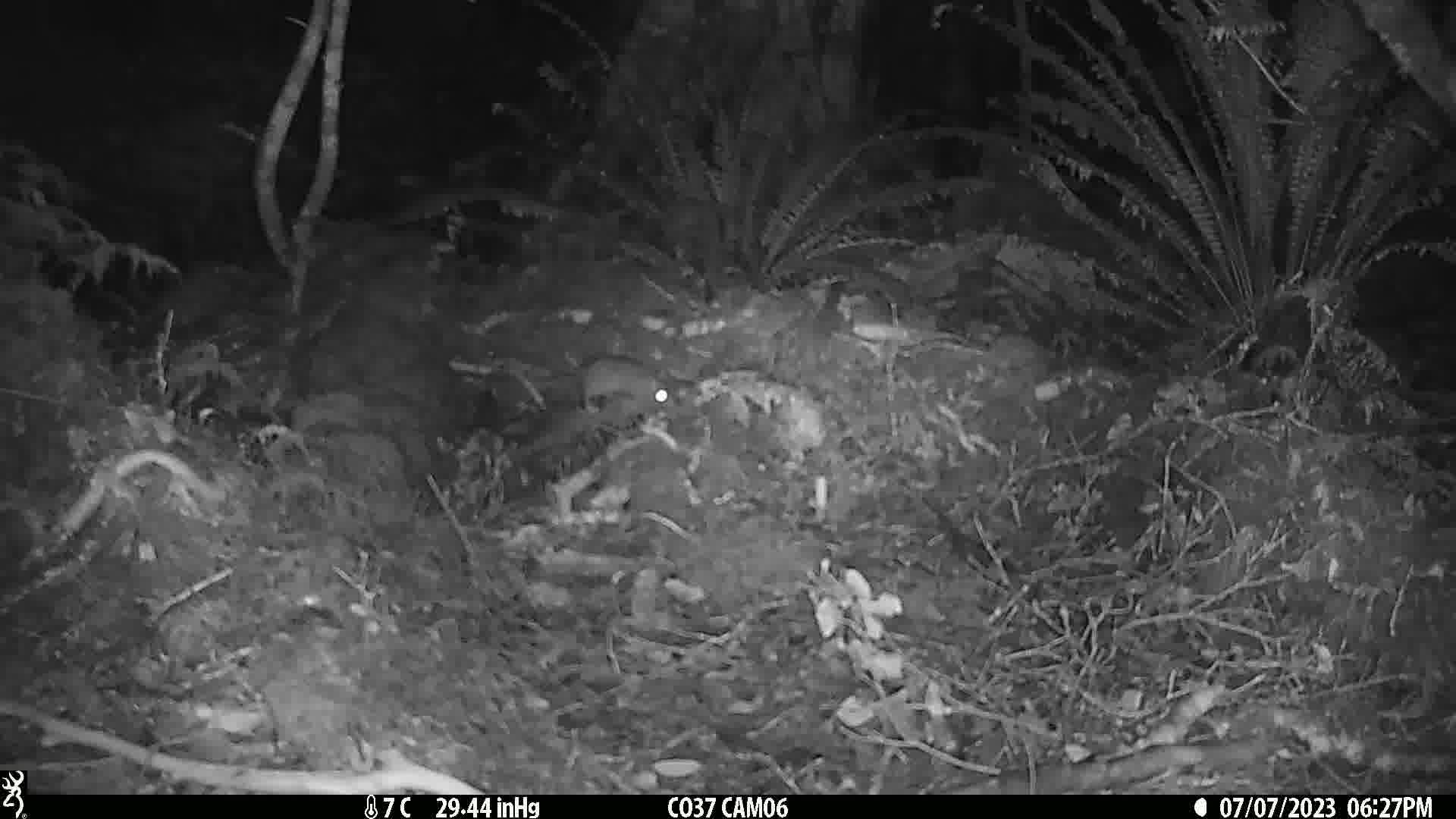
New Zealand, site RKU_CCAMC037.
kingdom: Animalia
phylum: Chordata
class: Mammalia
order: Rodentia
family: Muridae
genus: Rattus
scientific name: Rattus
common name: rat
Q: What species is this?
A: Rat (Rattus).